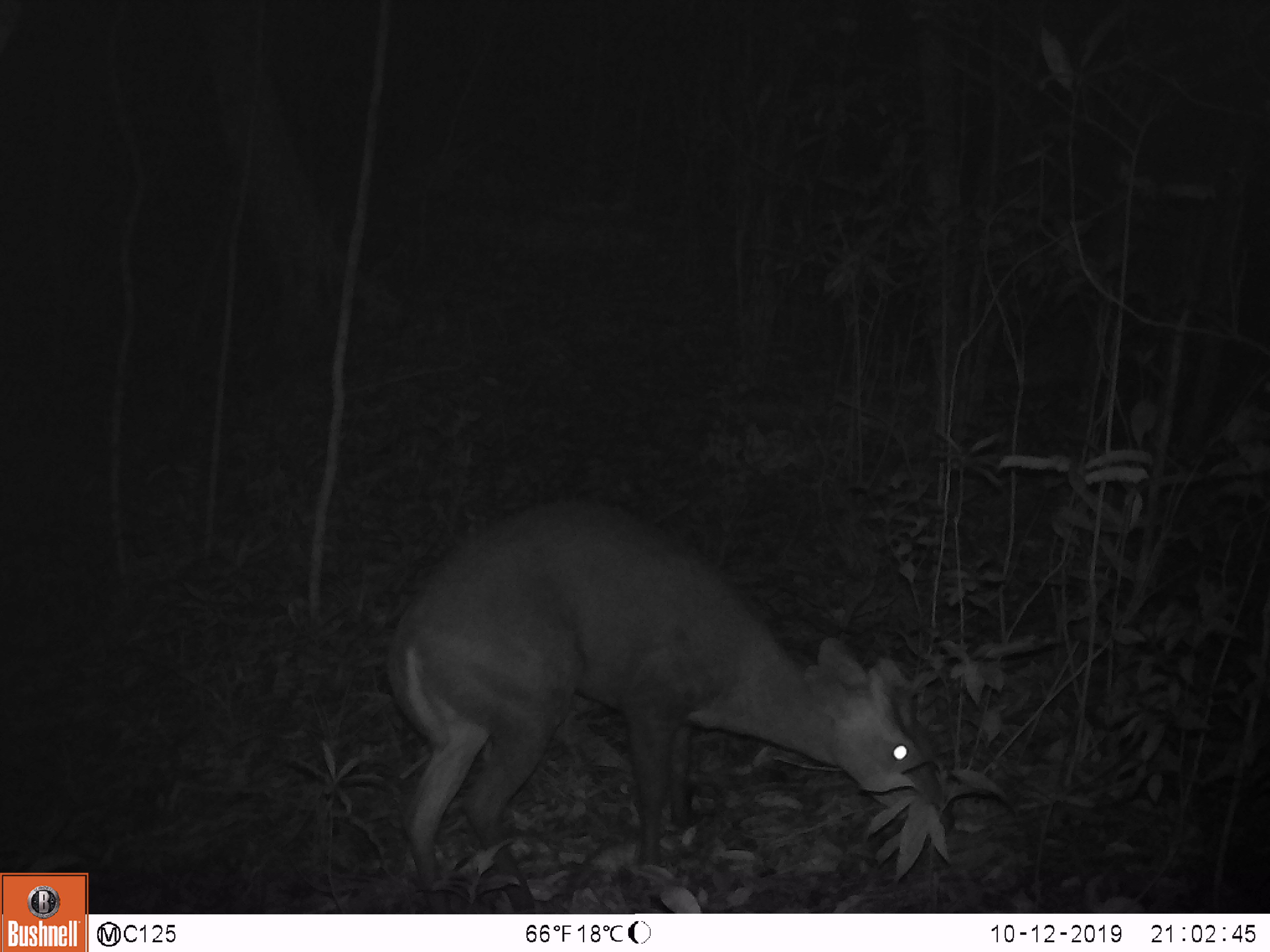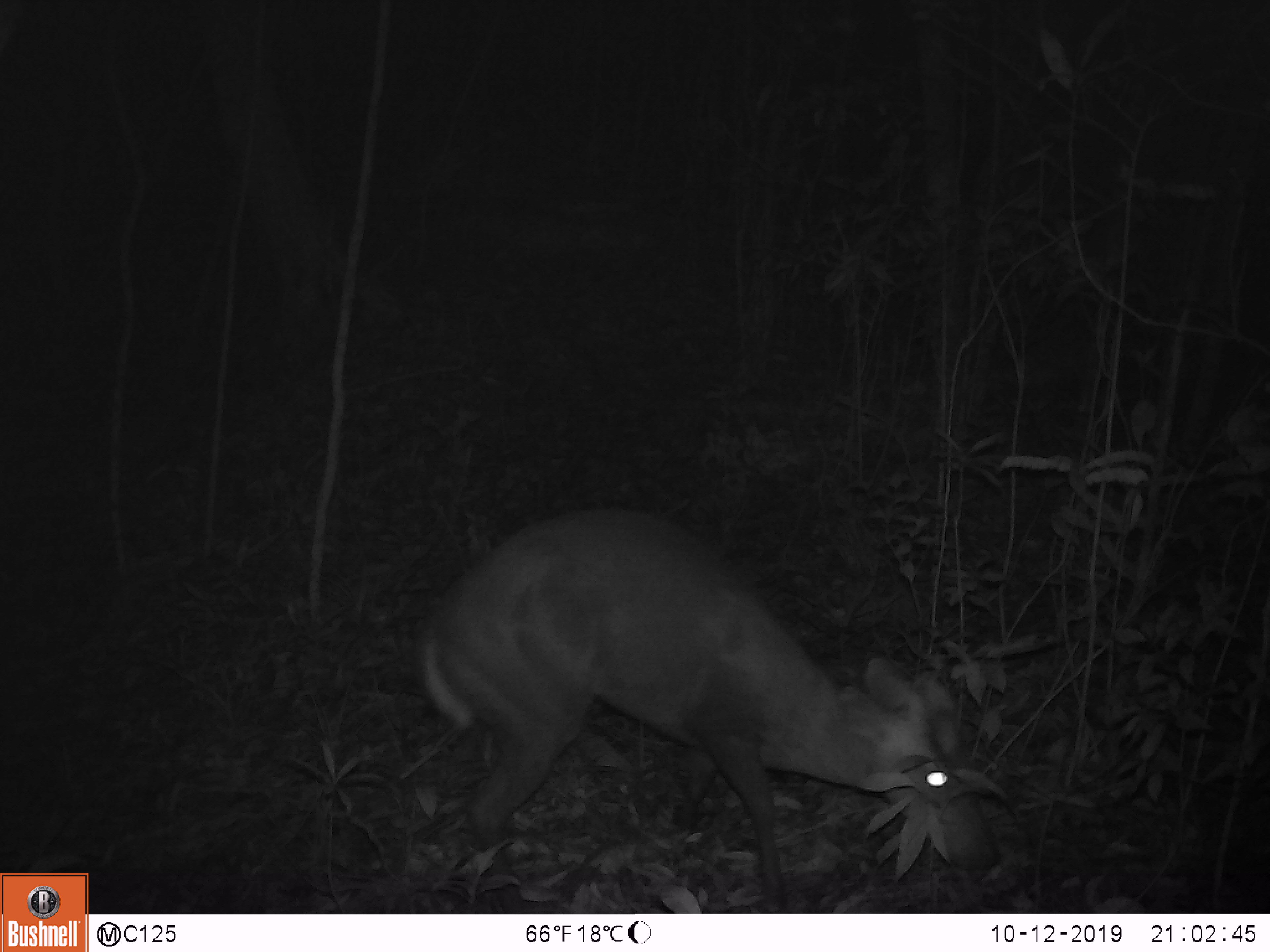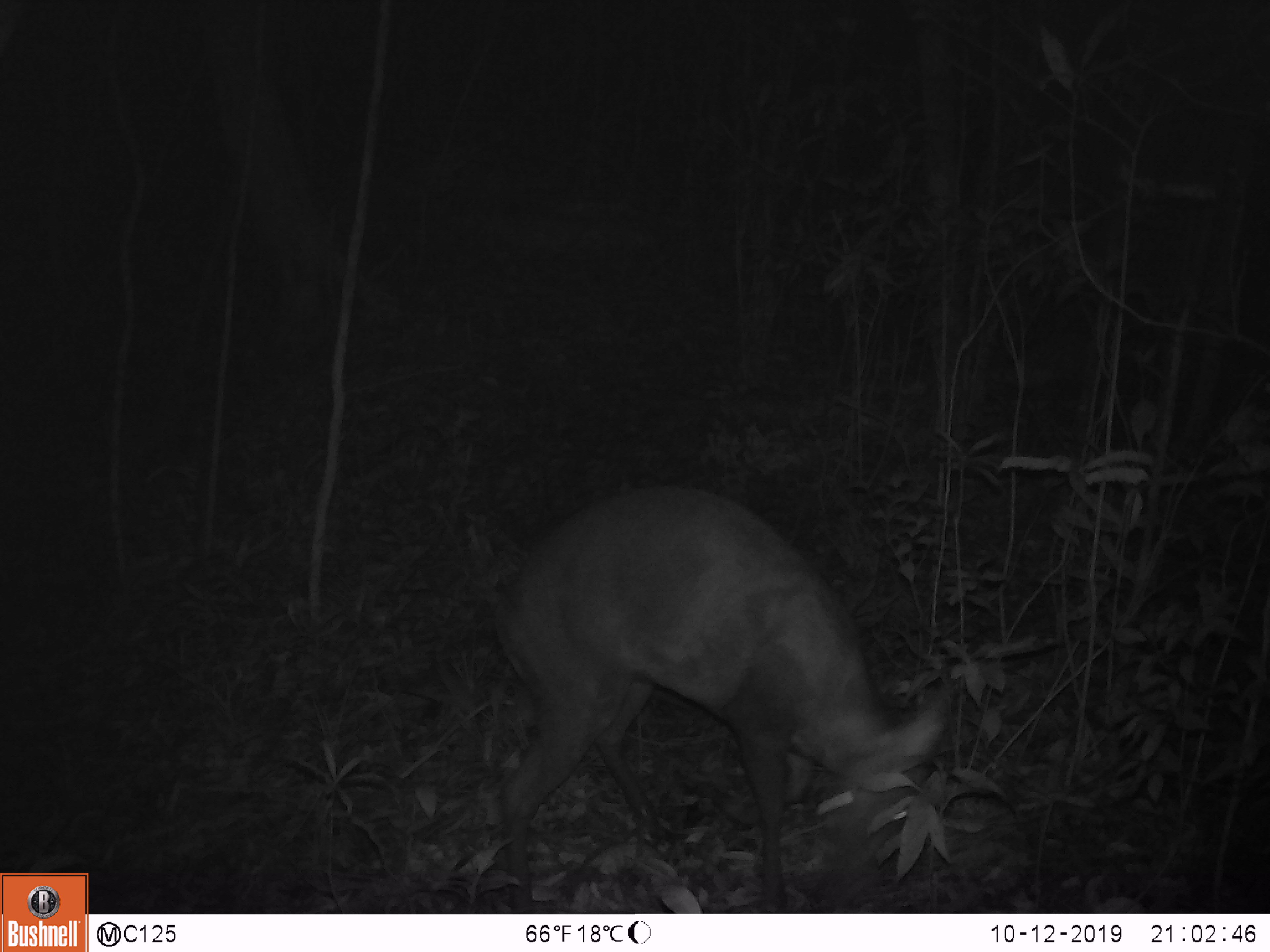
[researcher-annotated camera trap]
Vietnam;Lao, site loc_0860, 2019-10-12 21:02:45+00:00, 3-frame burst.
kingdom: Animalia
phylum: Chordata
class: Mammalia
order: Artiodactyla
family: Cervidae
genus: Muntiacus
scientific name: Muntiacus rooseveltorum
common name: roosevelt's muntjac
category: roosevelts muntjac group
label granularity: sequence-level